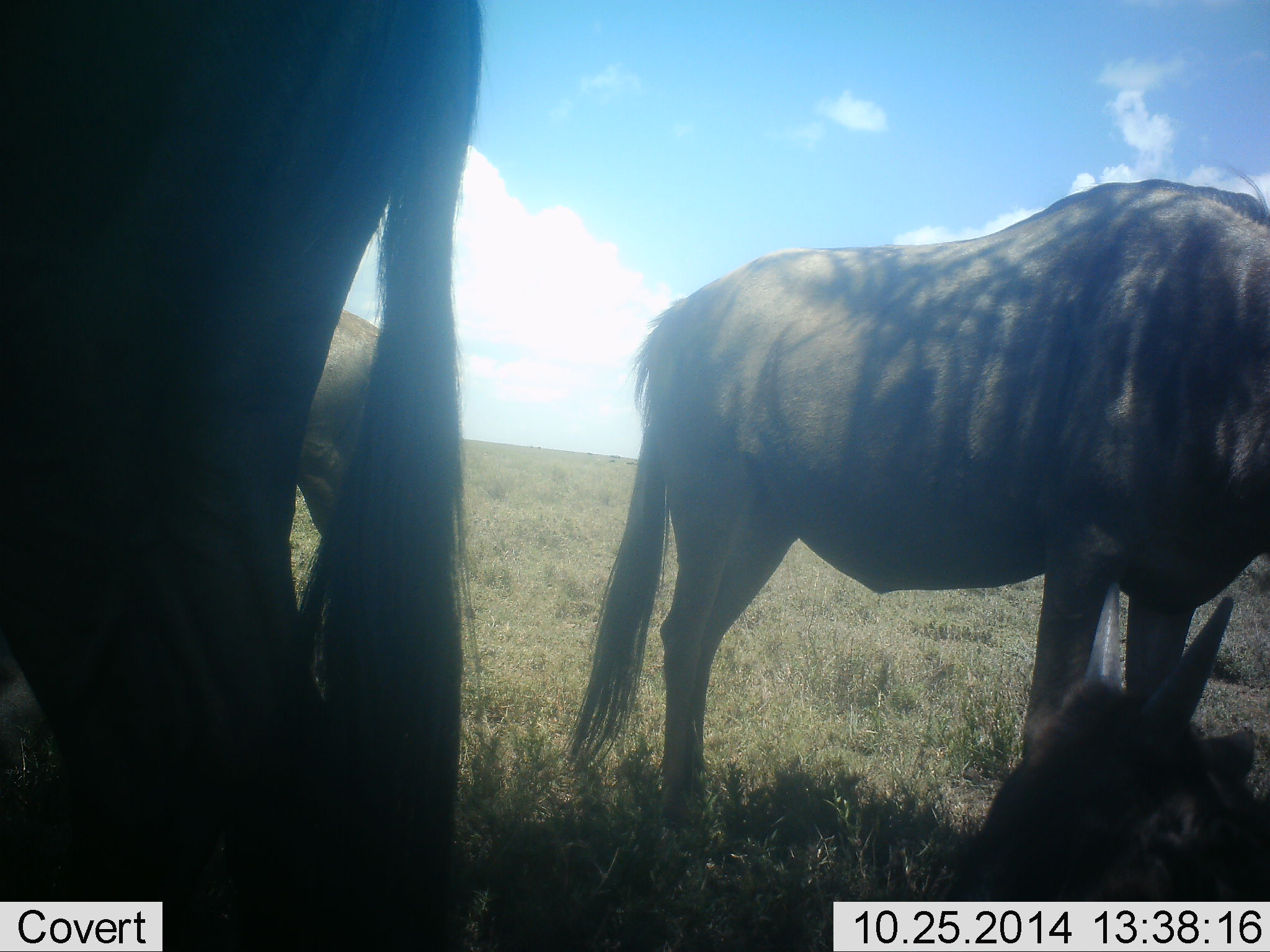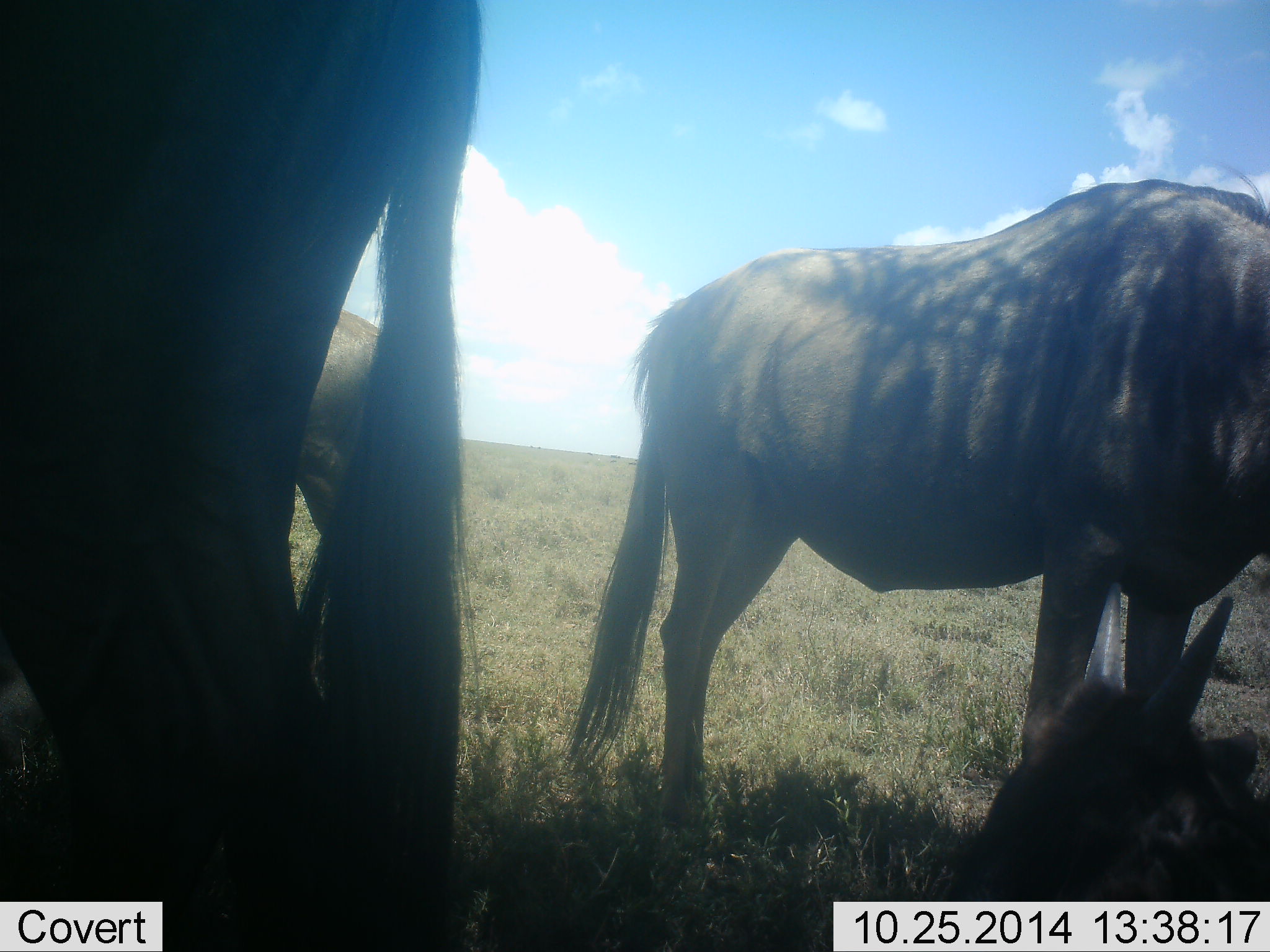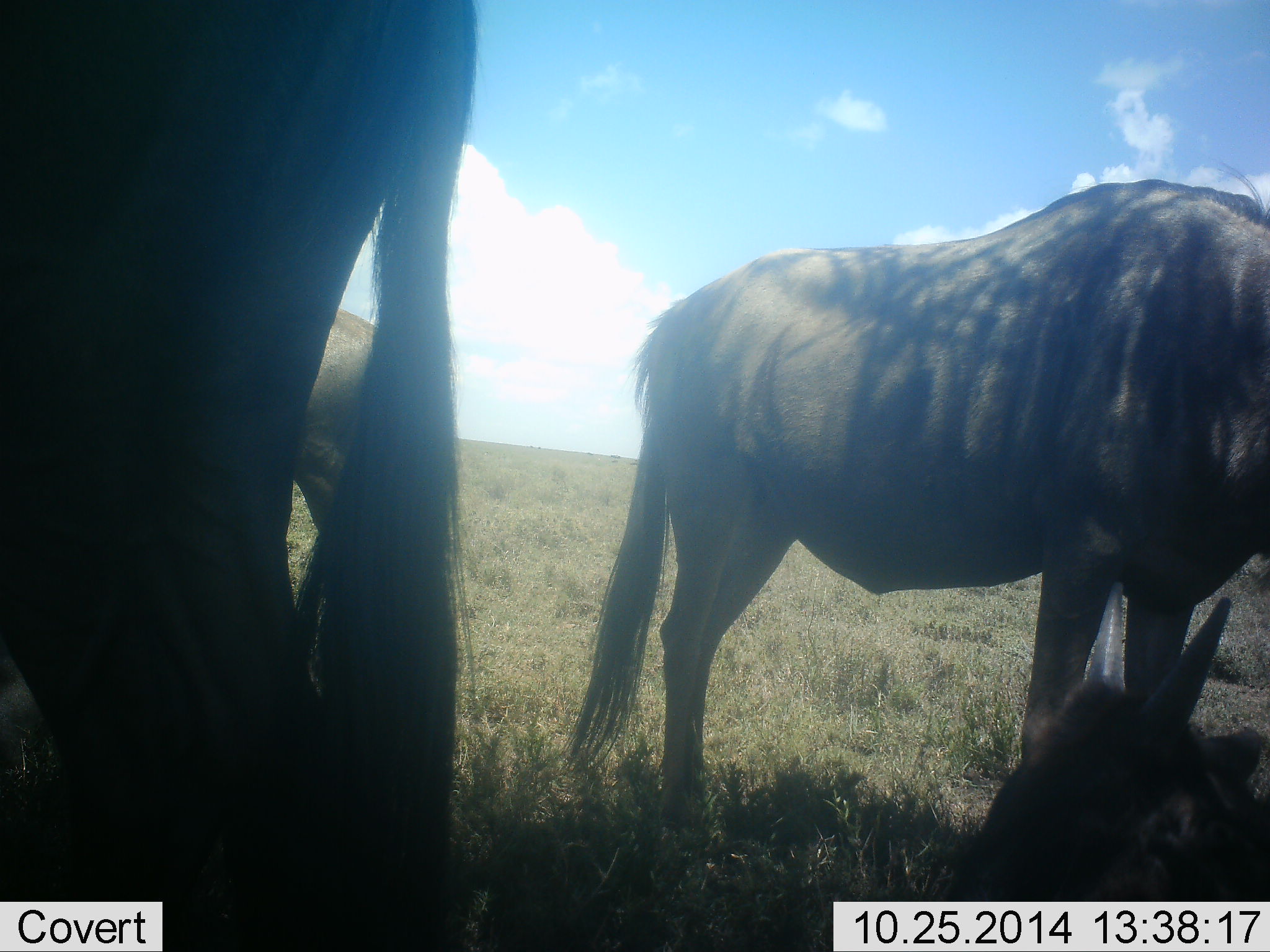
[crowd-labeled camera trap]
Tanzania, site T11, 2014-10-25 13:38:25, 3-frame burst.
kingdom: Animalia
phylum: Chordata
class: Mammalia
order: Artiodactyla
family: Bovidae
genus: Connochaetes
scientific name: Connochaetes taurinus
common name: blue wildebeest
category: wildebeest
Wildebeest (blue wildebeest) (Connochaetes taurinus), count 4. Behavior (volunteer vote fractions): standing 73%, resting 82%, moving 0%, interacting 0%. Young present (vote fraction): 27%. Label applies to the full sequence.